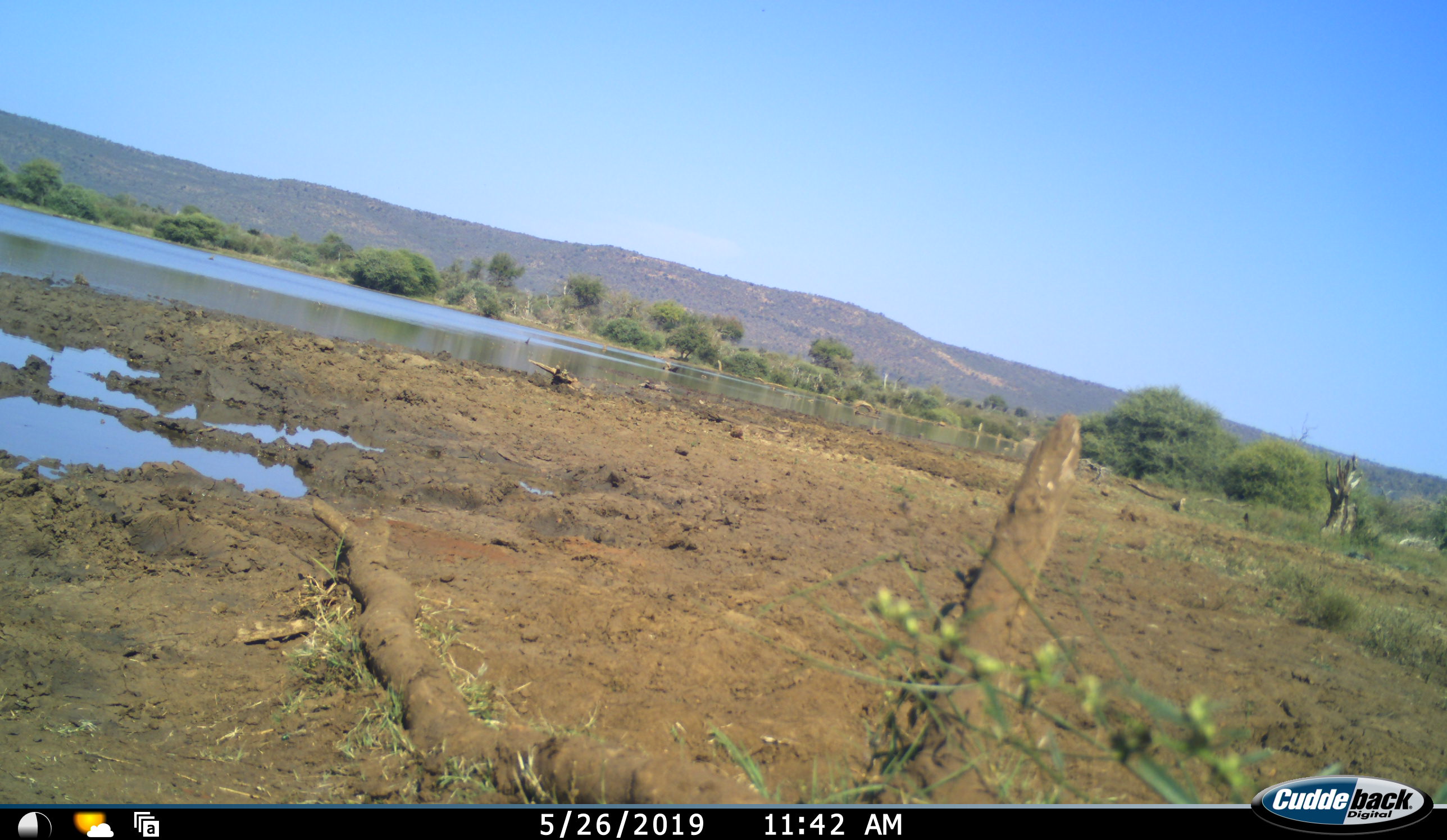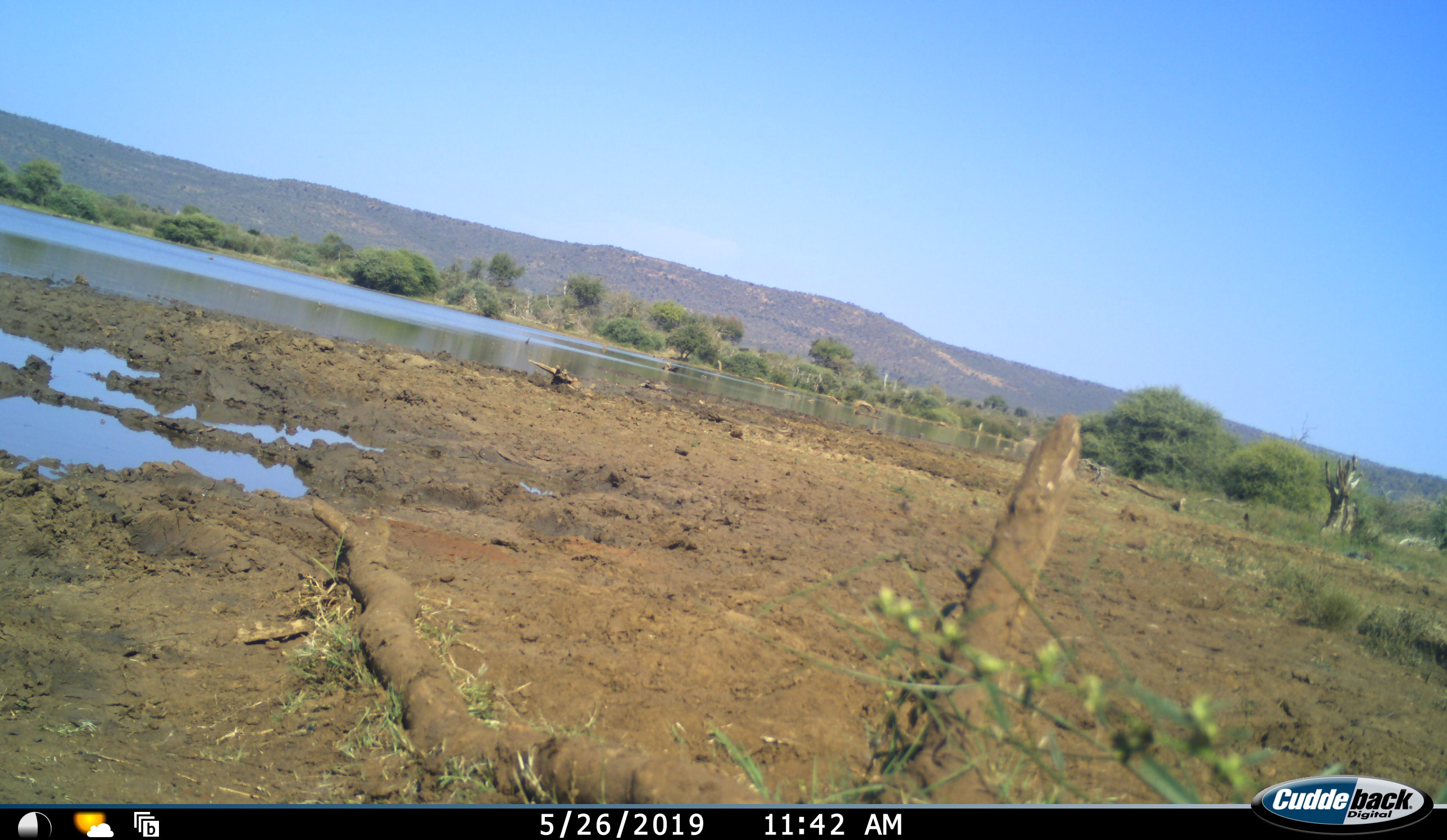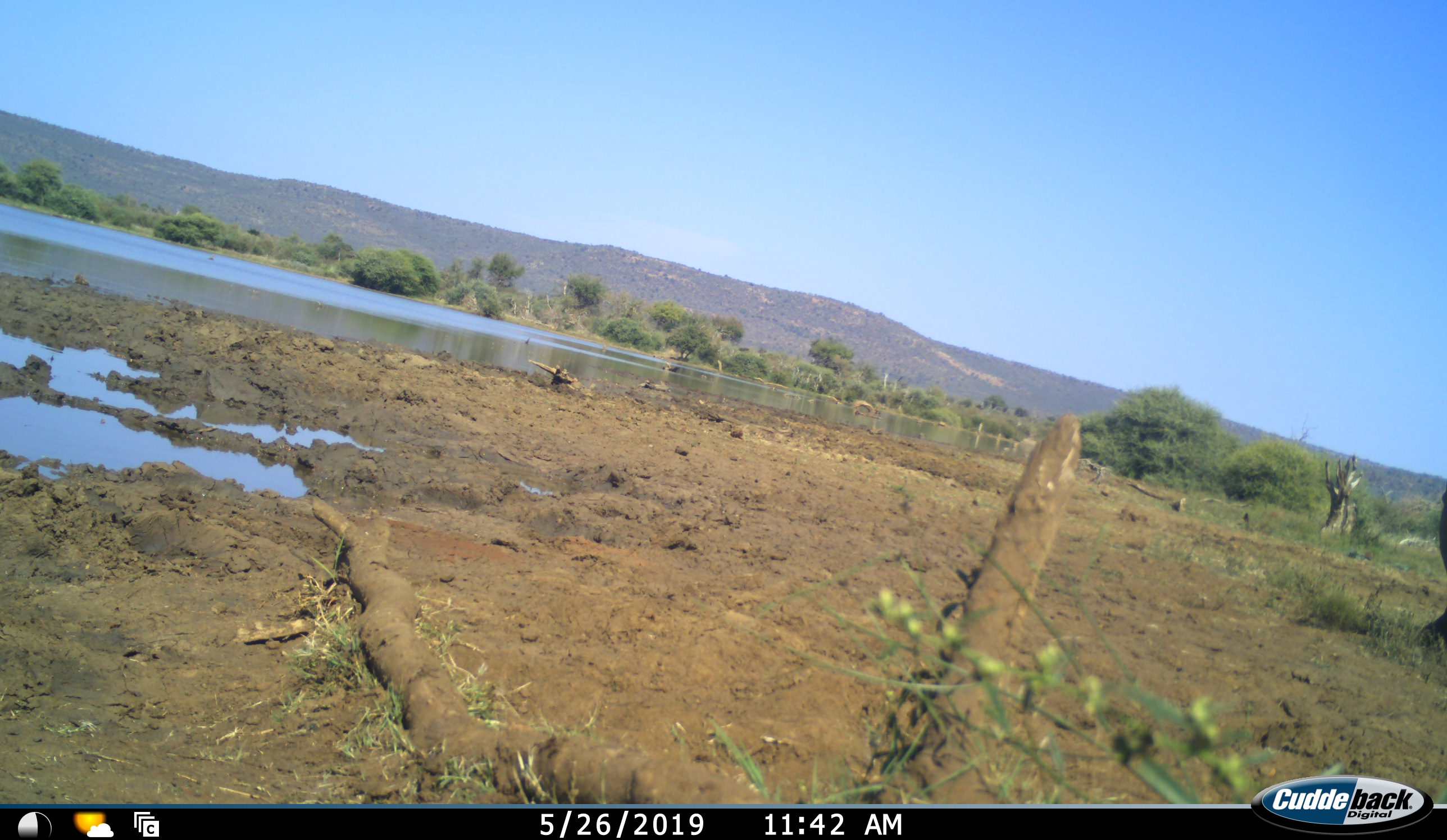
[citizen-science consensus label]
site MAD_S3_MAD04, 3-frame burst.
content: unidentified animal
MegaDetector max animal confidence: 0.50